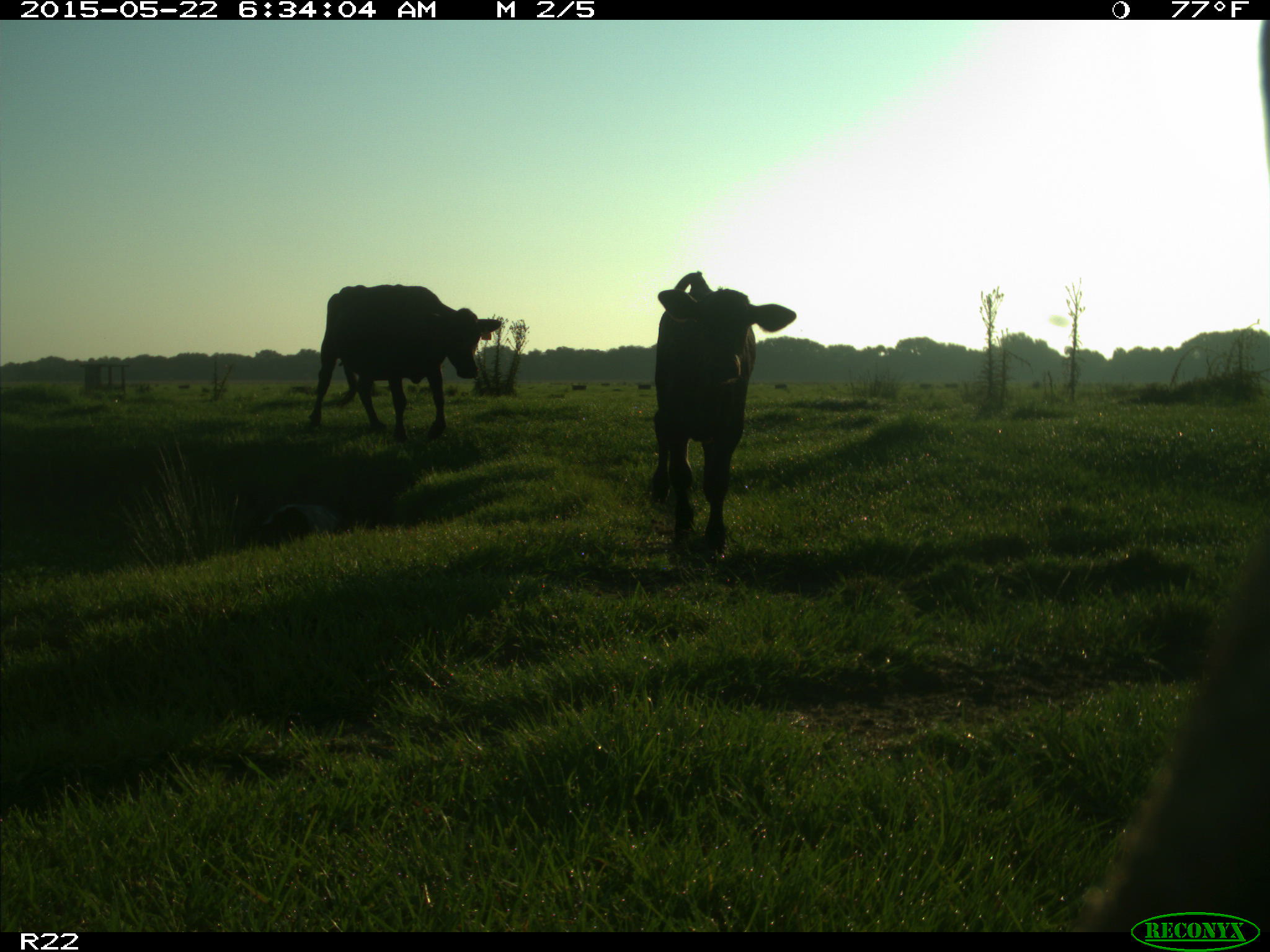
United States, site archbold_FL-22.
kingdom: Animalia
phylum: Chordata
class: Mammalia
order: Artiodactyla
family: Bovidae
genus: Bos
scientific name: Bos taurus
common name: domestic cow